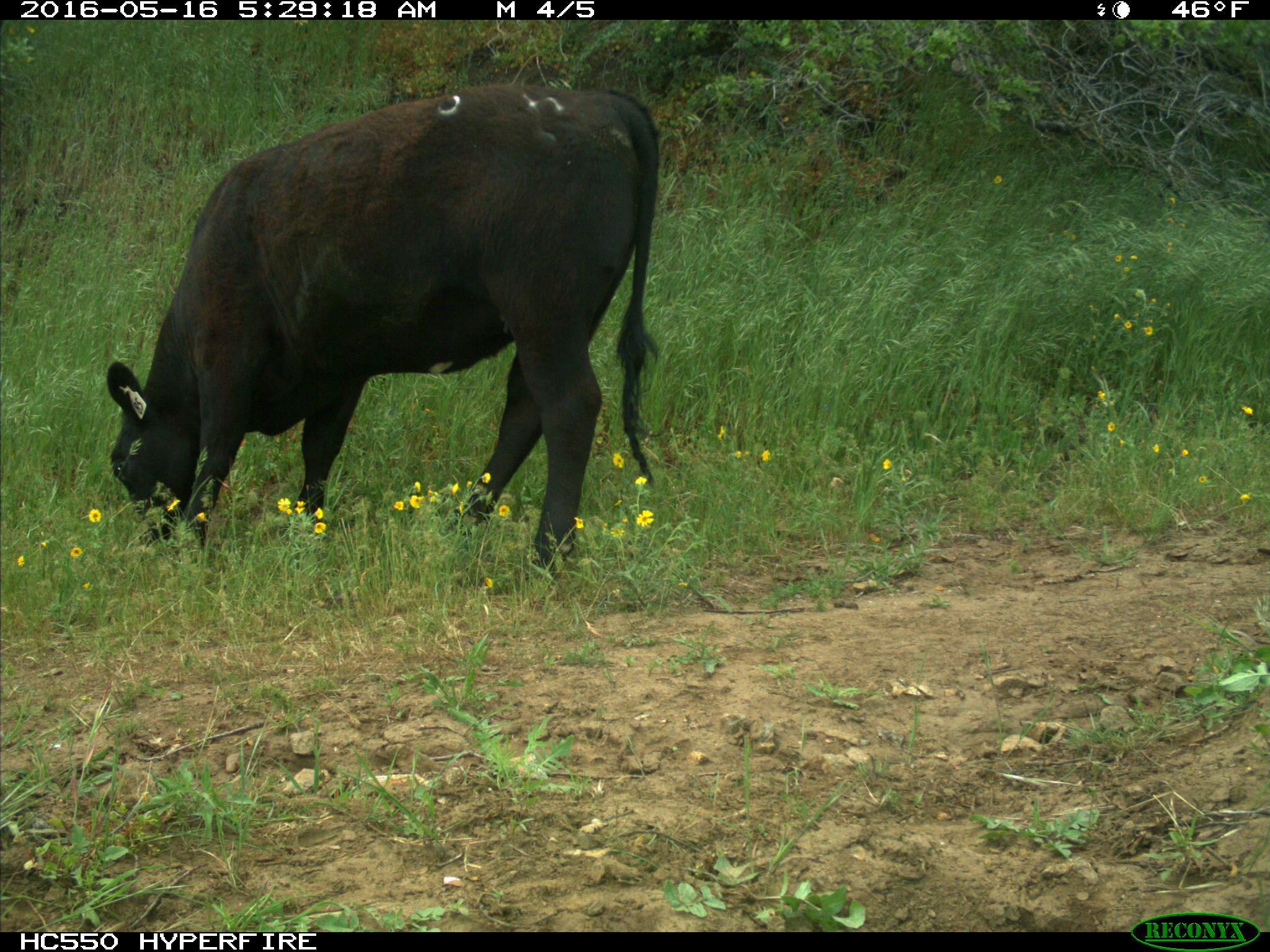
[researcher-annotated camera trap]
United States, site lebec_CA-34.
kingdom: Animalia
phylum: Chordata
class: Mammalia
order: Artiodactyla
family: Bovidae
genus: Bos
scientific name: Bos taurus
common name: domestic cow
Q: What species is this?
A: Bos taurus (domestic cow).